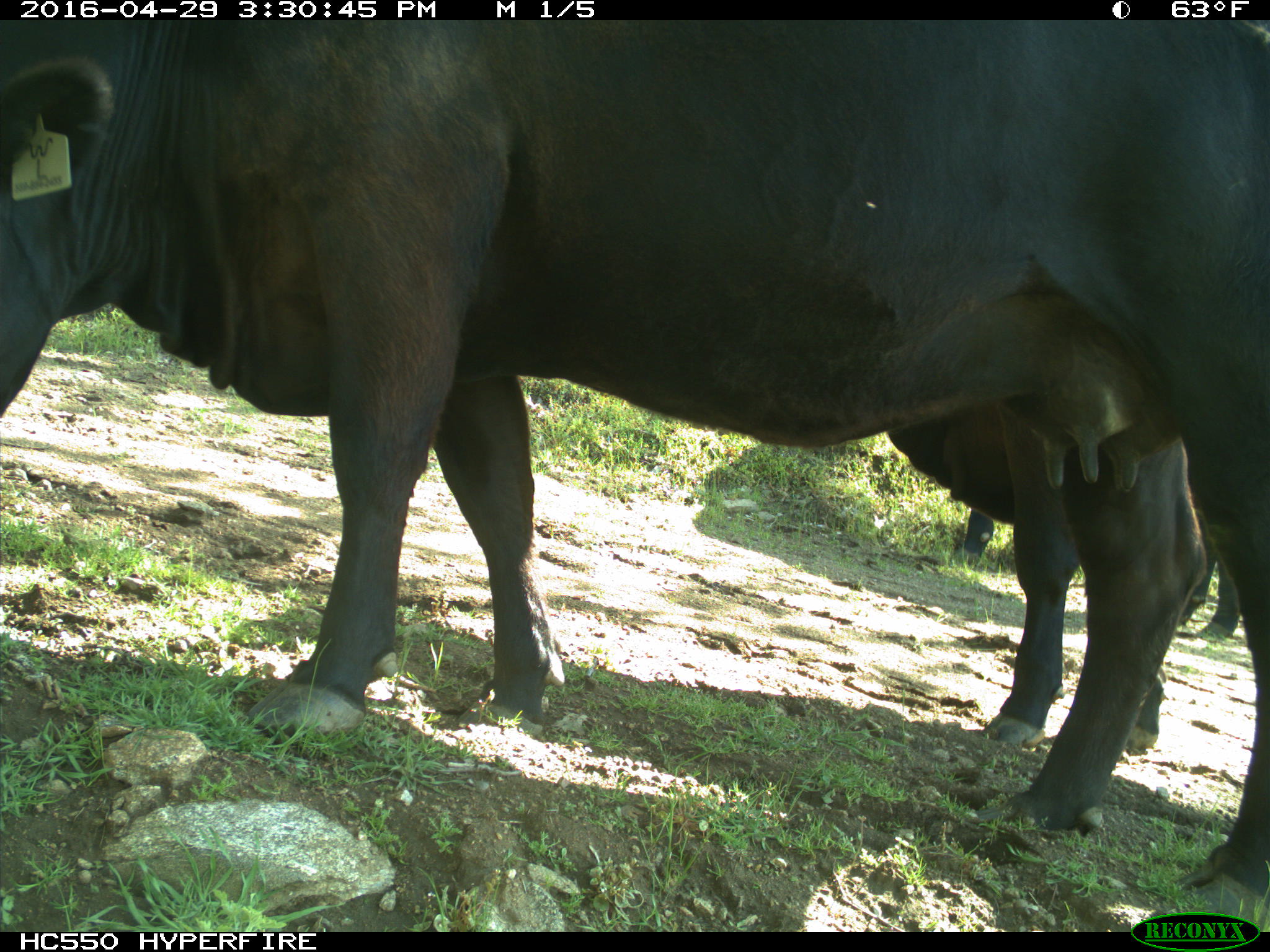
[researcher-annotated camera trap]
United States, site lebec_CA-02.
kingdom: Animalia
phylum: Chordata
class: Mammalia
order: Artiodactyla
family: Bovidae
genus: Bos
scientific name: Bos taurus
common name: domestic cow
Bos taurus (domestic cow).